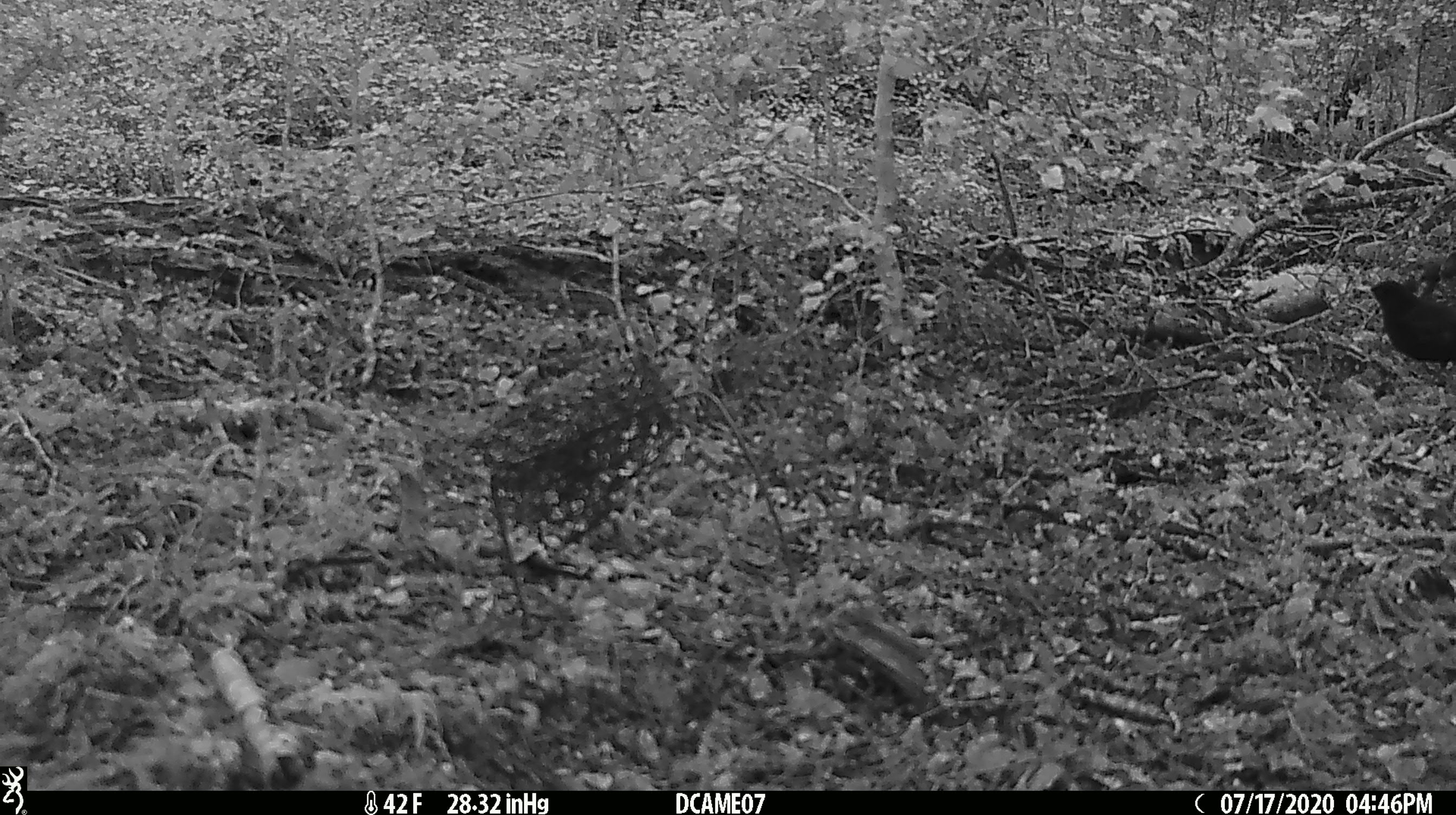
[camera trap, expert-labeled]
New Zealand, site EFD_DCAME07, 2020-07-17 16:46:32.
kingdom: Animalia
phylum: Chordata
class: Aves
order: Passeriformes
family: Turdidae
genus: Turdus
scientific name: Turdus merula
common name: eurasian blackbird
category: blackbird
Blackbird (eurasian blackbird) (Turdus merula).